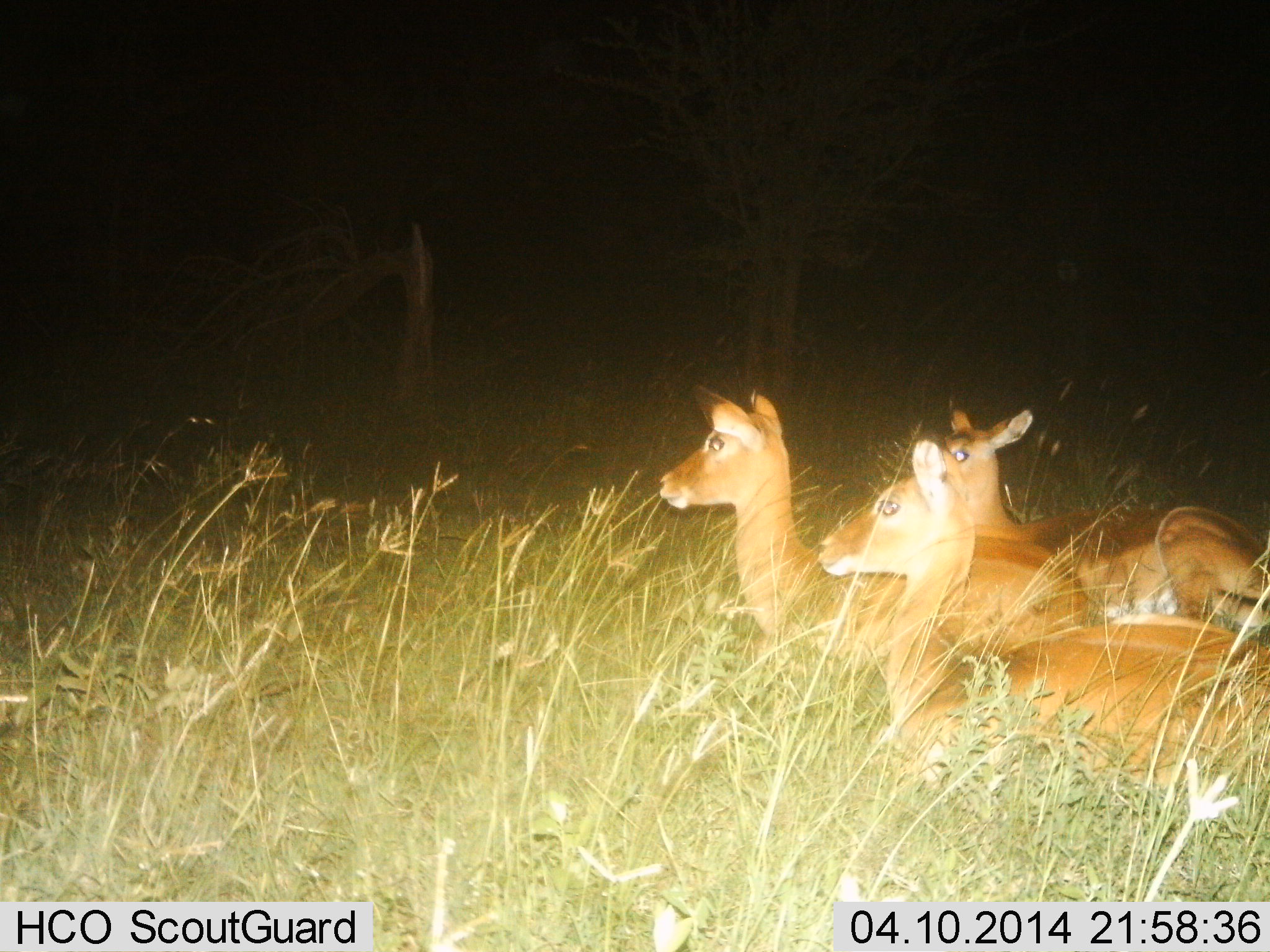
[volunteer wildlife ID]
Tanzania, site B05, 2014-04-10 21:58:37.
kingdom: Animalia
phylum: Chordata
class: Mammalia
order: Artiodactyla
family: Bovidae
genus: Aepyceros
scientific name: Aepyceros melampus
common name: impala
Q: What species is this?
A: Impala (Aepyceros melampus).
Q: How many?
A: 3.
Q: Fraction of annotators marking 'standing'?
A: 0%.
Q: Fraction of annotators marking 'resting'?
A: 100%.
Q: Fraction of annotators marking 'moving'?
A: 0%.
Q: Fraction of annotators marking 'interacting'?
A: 0%.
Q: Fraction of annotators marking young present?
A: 0%.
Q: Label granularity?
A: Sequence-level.